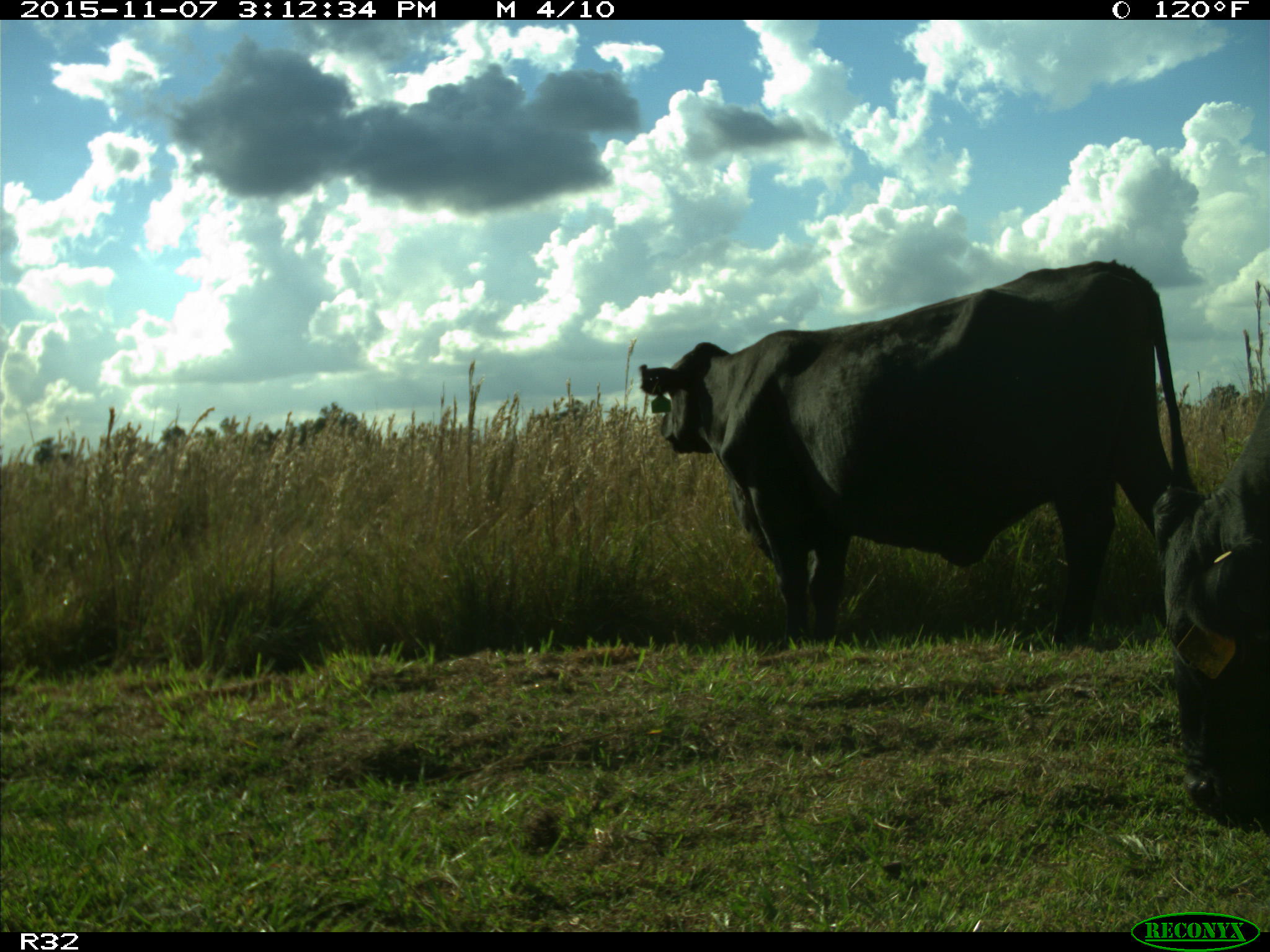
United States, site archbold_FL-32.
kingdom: Animalia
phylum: Chordata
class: Mammalia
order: Artiodactyla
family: Bovidae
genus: Bos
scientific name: Bos taurus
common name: domestic cow